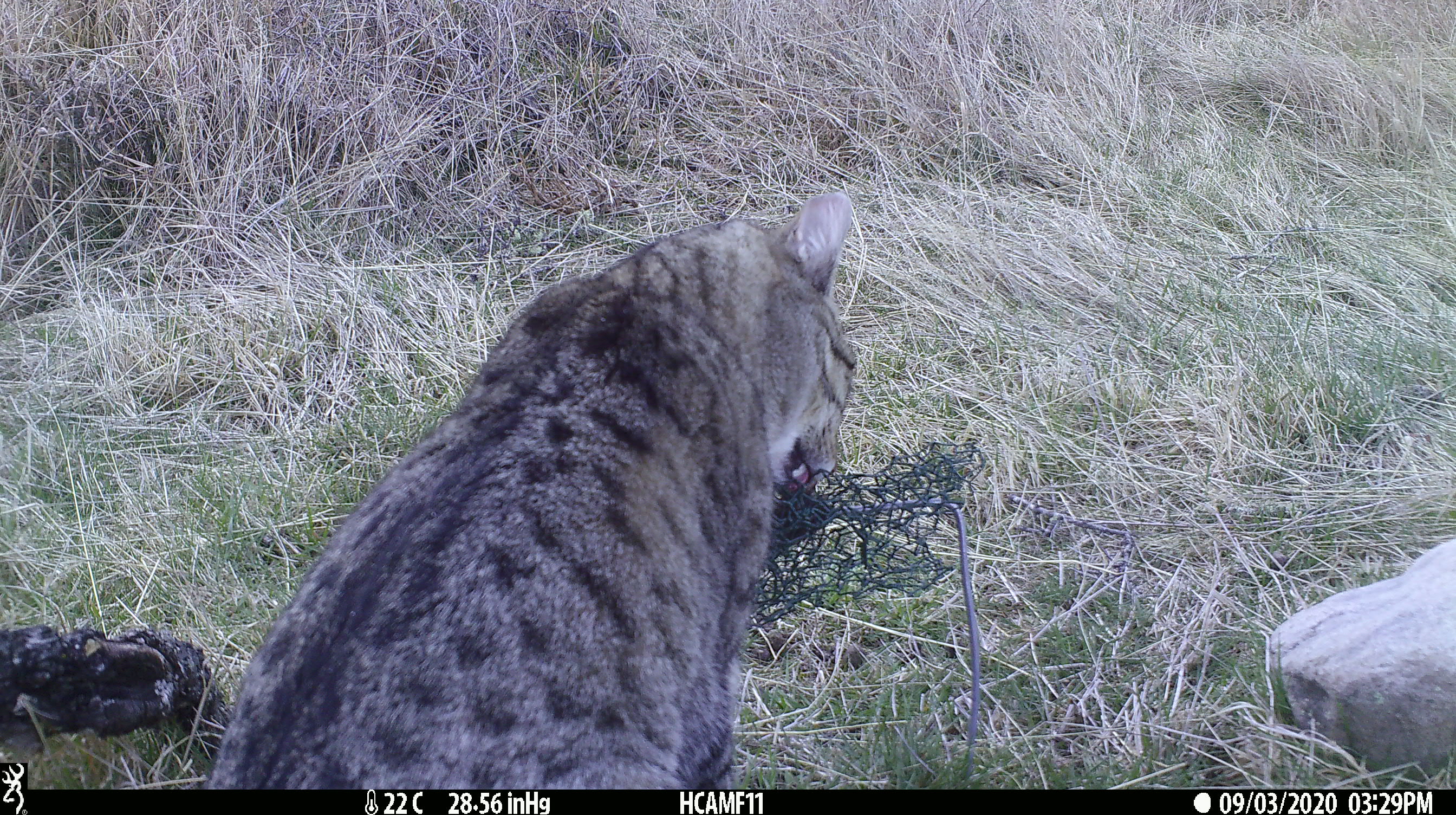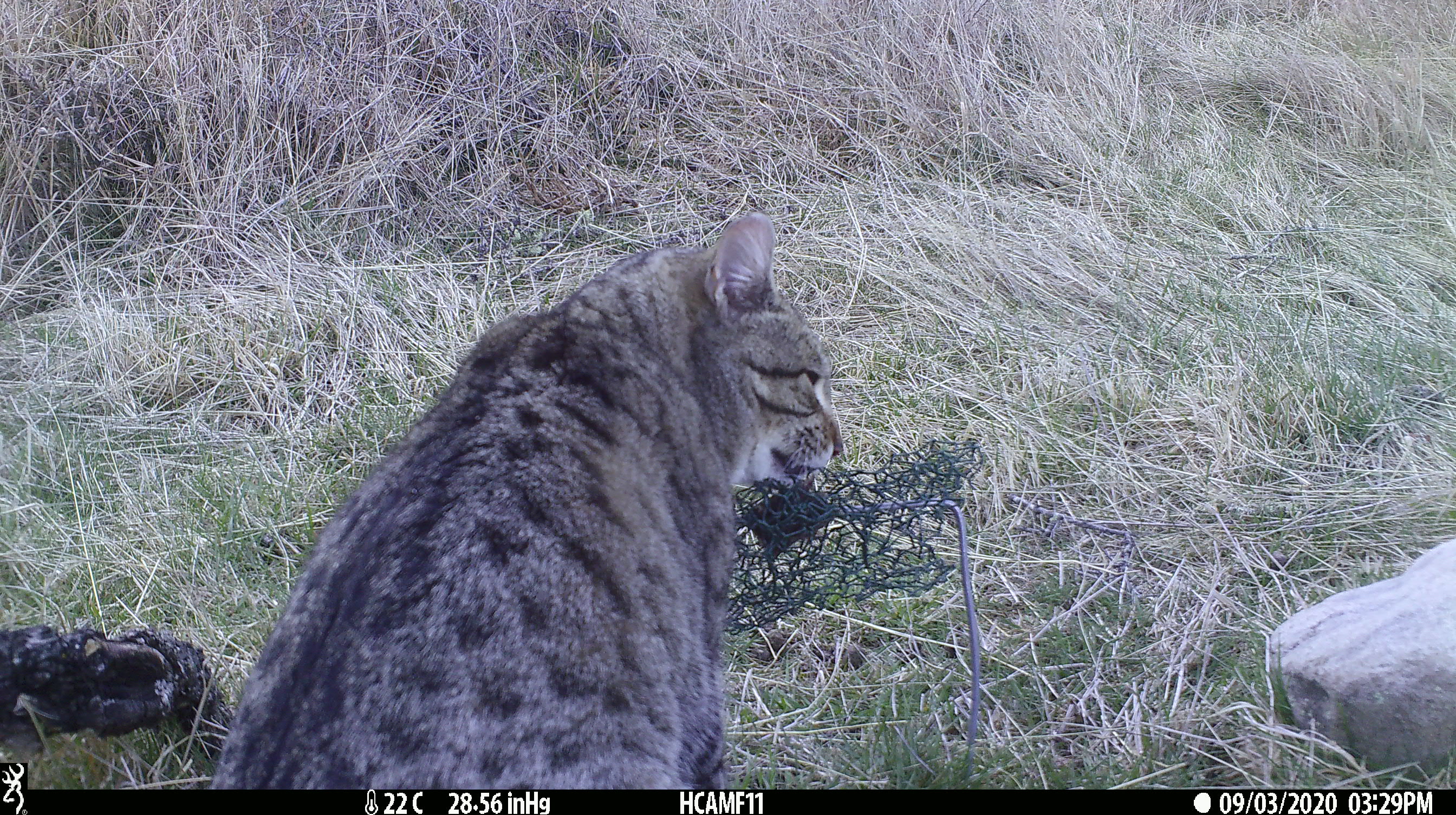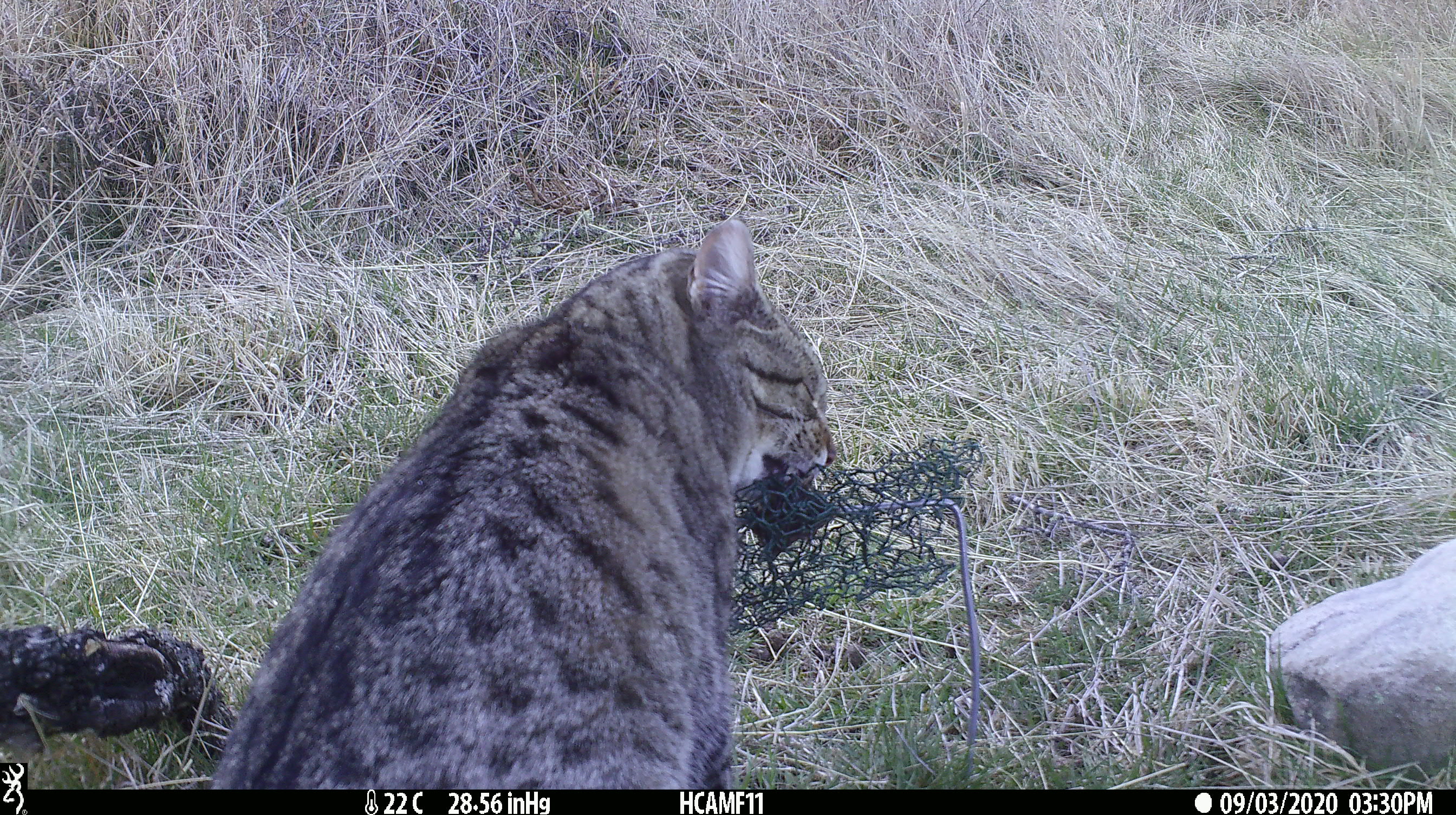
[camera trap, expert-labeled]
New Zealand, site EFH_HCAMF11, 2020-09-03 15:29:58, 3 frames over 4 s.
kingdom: Animalia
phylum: Chordata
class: Mammalia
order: Carnivora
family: Felidae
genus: Felis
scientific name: Felis catus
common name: domestic cat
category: cat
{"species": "cat (domestic cat) (Felis catus)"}